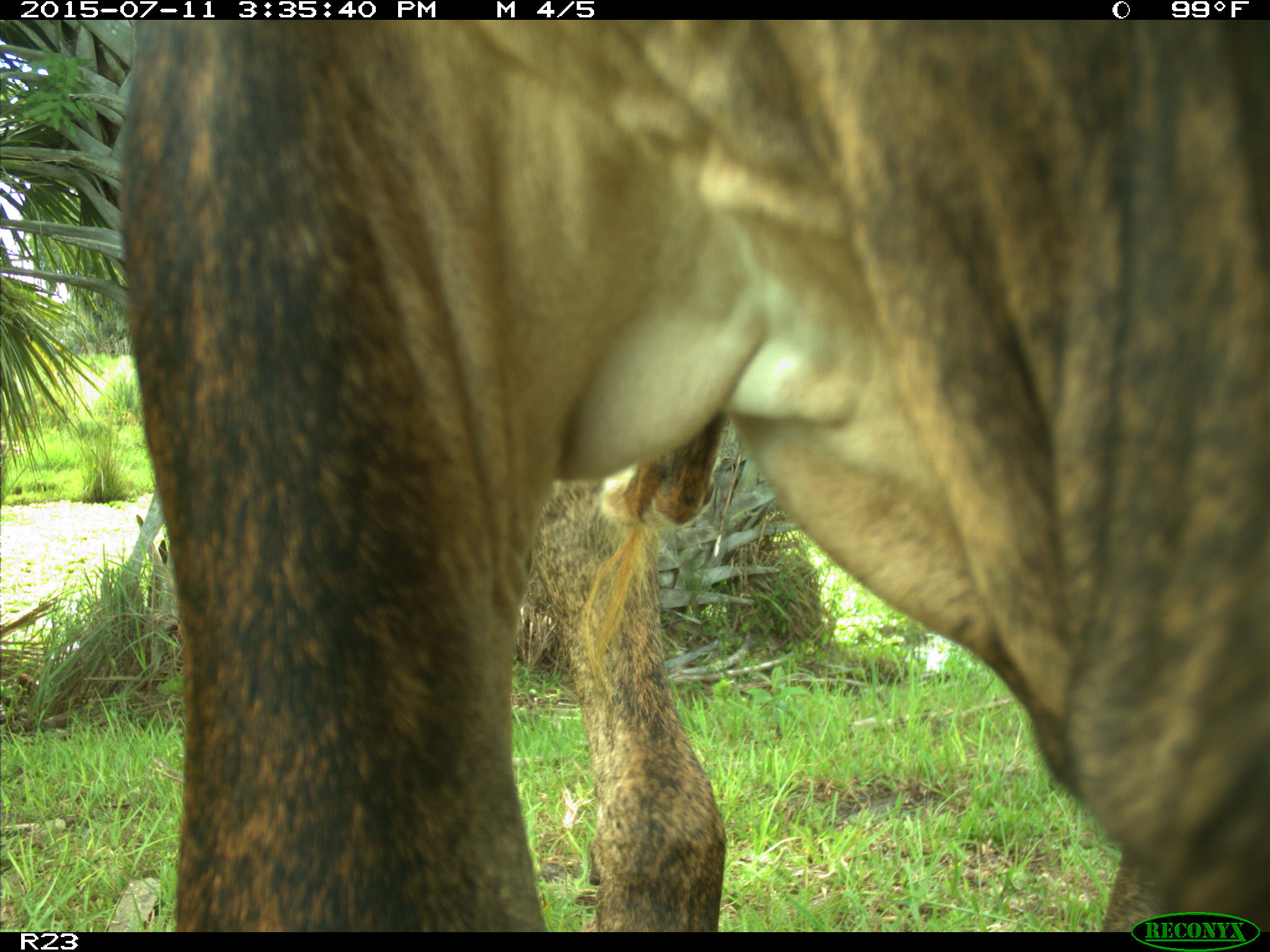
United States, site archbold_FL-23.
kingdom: Animalia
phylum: Chordata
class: Mammalia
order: Artiodactyla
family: Bovidae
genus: Bos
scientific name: Bos taurus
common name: domestic cow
Bos taurus (domestic cow).